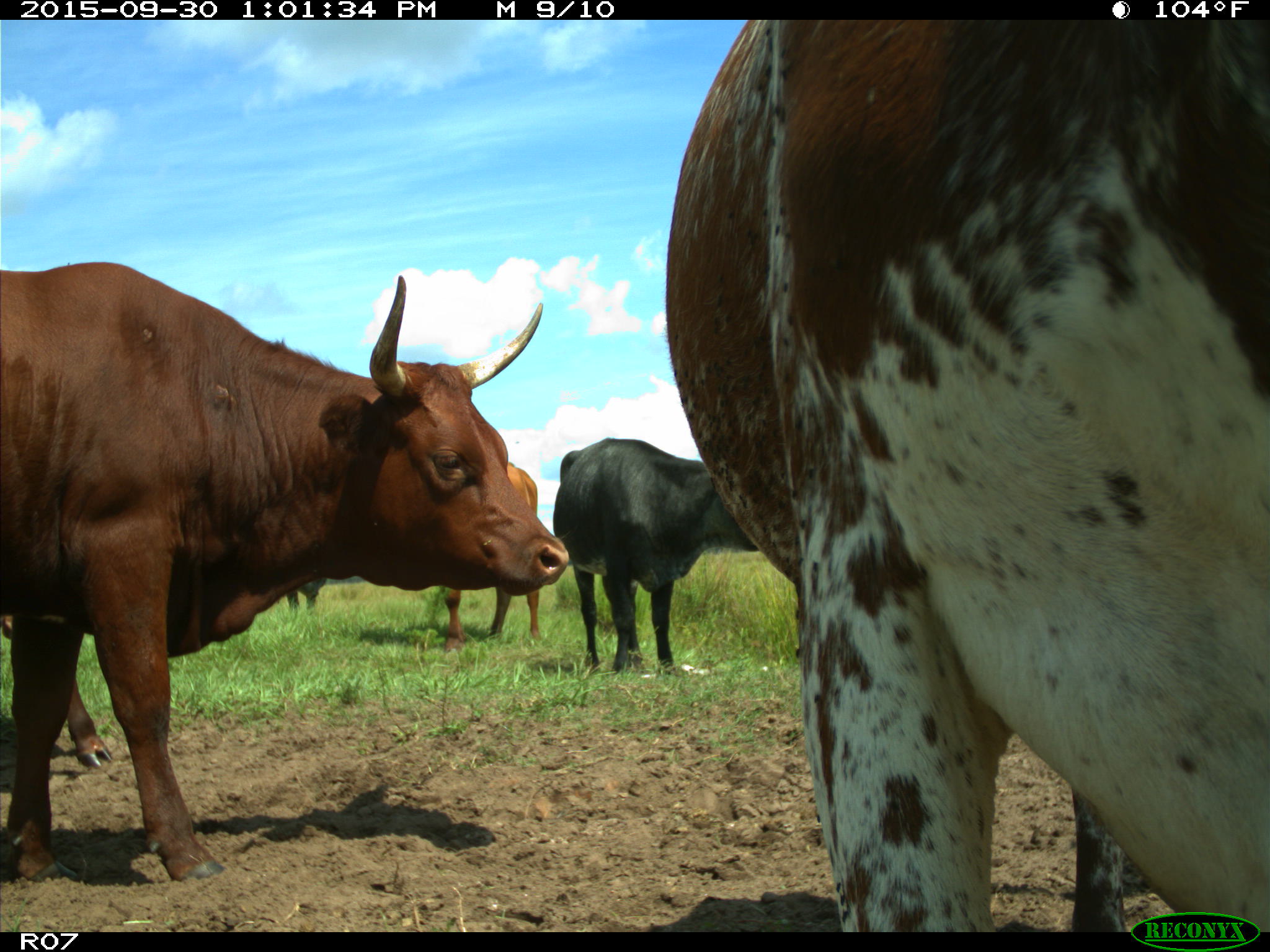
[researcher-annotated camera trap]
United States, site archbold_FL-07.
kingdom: Animalia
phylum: Chordata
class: Mammalia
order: Artiodactyla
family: Bovidae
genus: Bos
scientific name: Bos taurus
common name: domestic cow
Bos taurus (domestic cow).